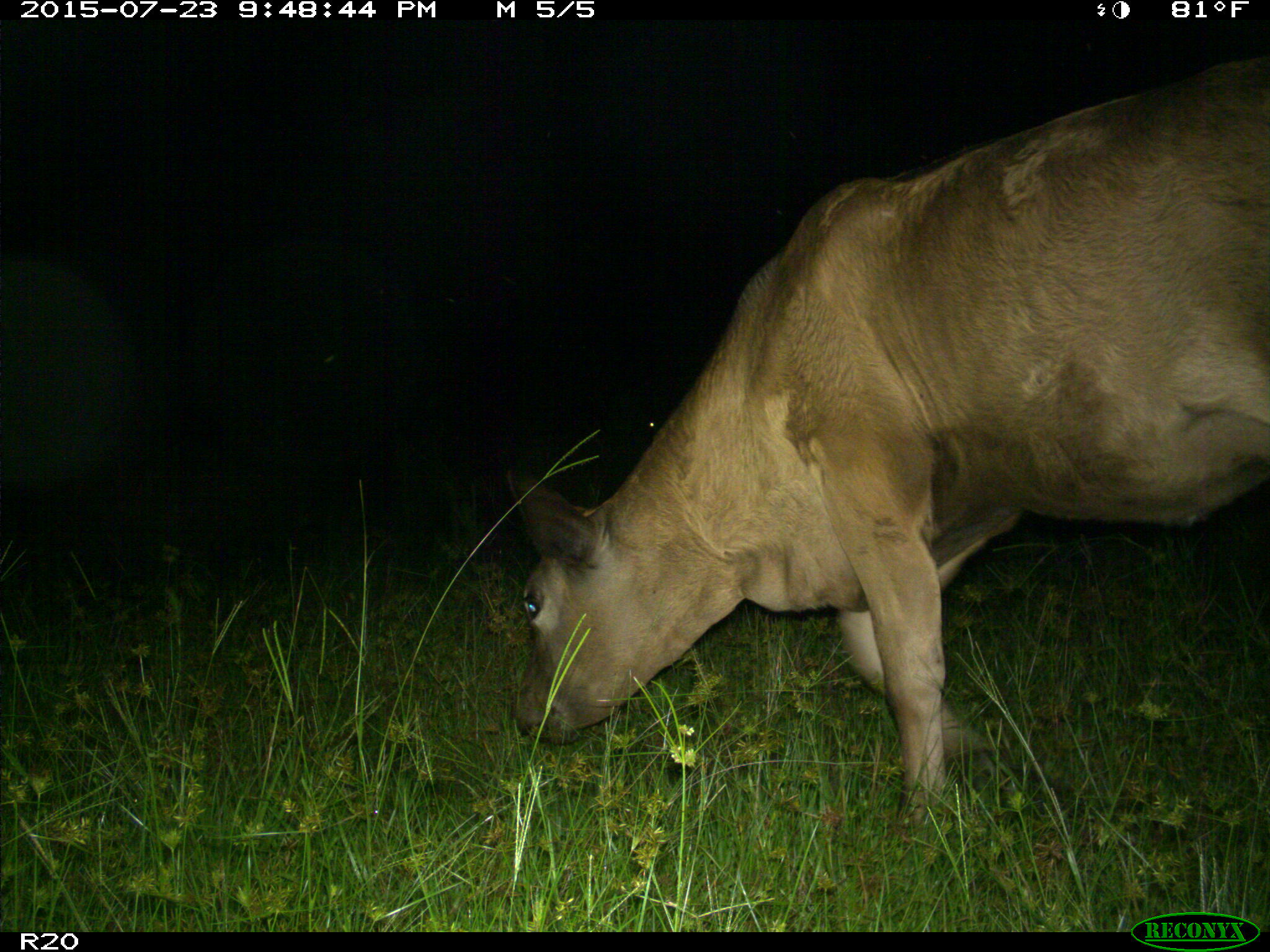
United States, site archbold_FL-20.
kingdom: Animalia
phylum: Chordata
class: Mammalia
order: Artiodactyla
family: Bovidae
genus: Bos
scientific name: Bos taurus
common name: domestic cow